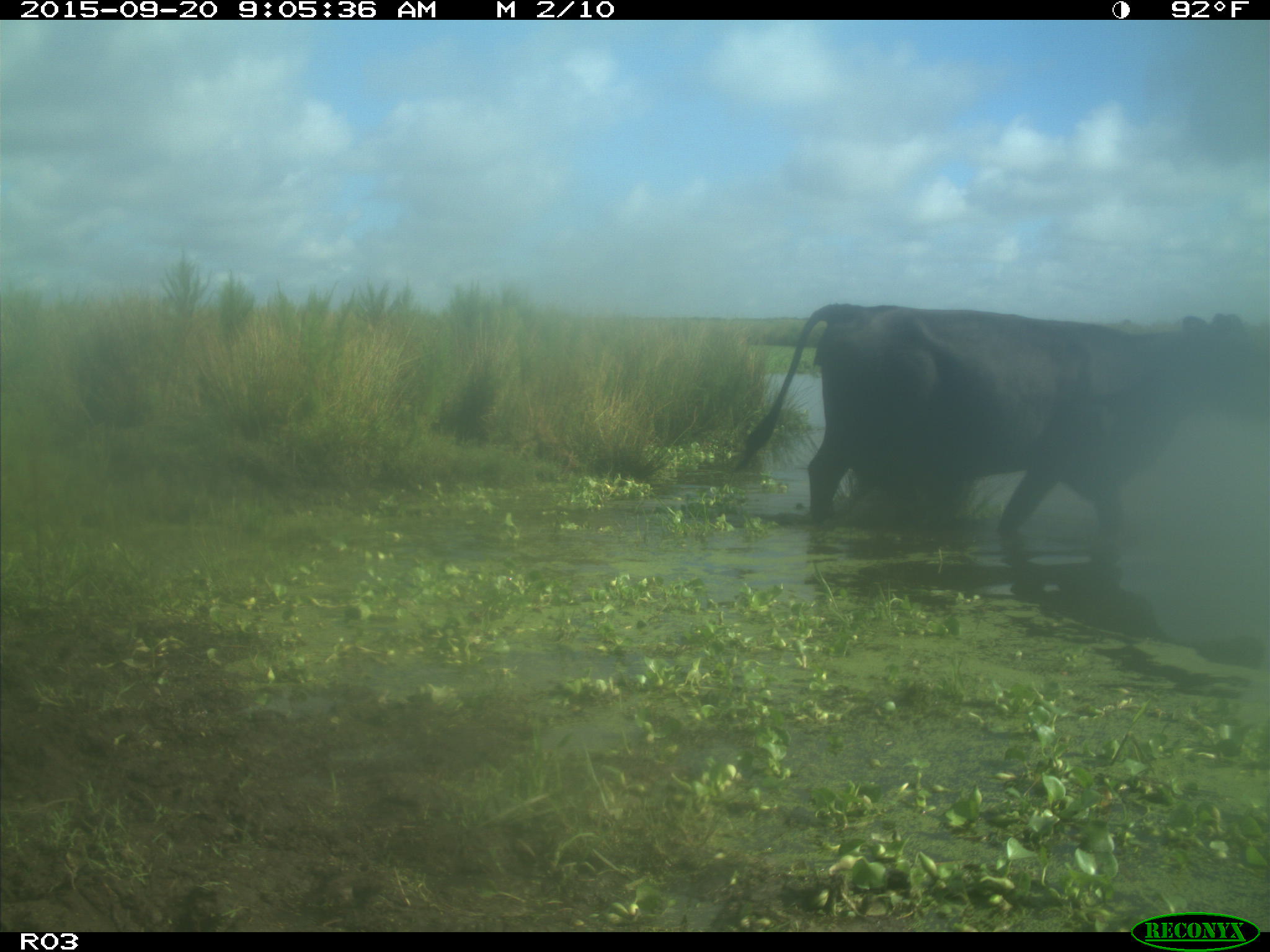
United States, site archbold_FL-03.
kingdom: Animalia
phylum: Chordata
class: Mammalia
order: Artiodactyla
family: Bovidae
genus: Bos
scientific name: Bos taurus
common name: domestic cow